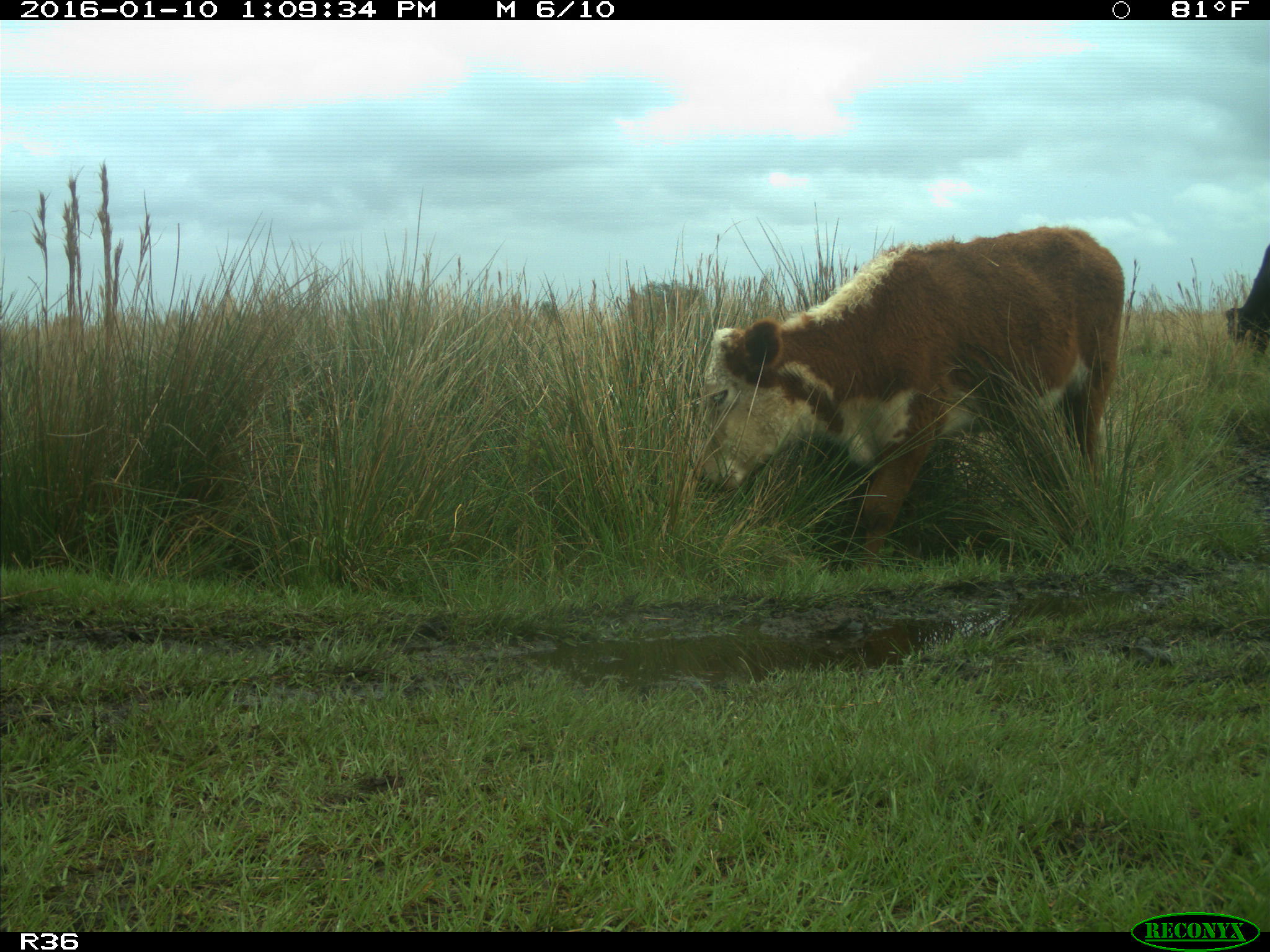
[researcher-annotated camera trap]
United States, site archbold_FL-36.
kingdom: Animalia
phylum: Chordata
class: Mammalia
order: Artiodactyla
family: Bovidae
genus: Bos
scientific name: Bos taurus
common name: domestic cow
Bos taurus (domestic cow).